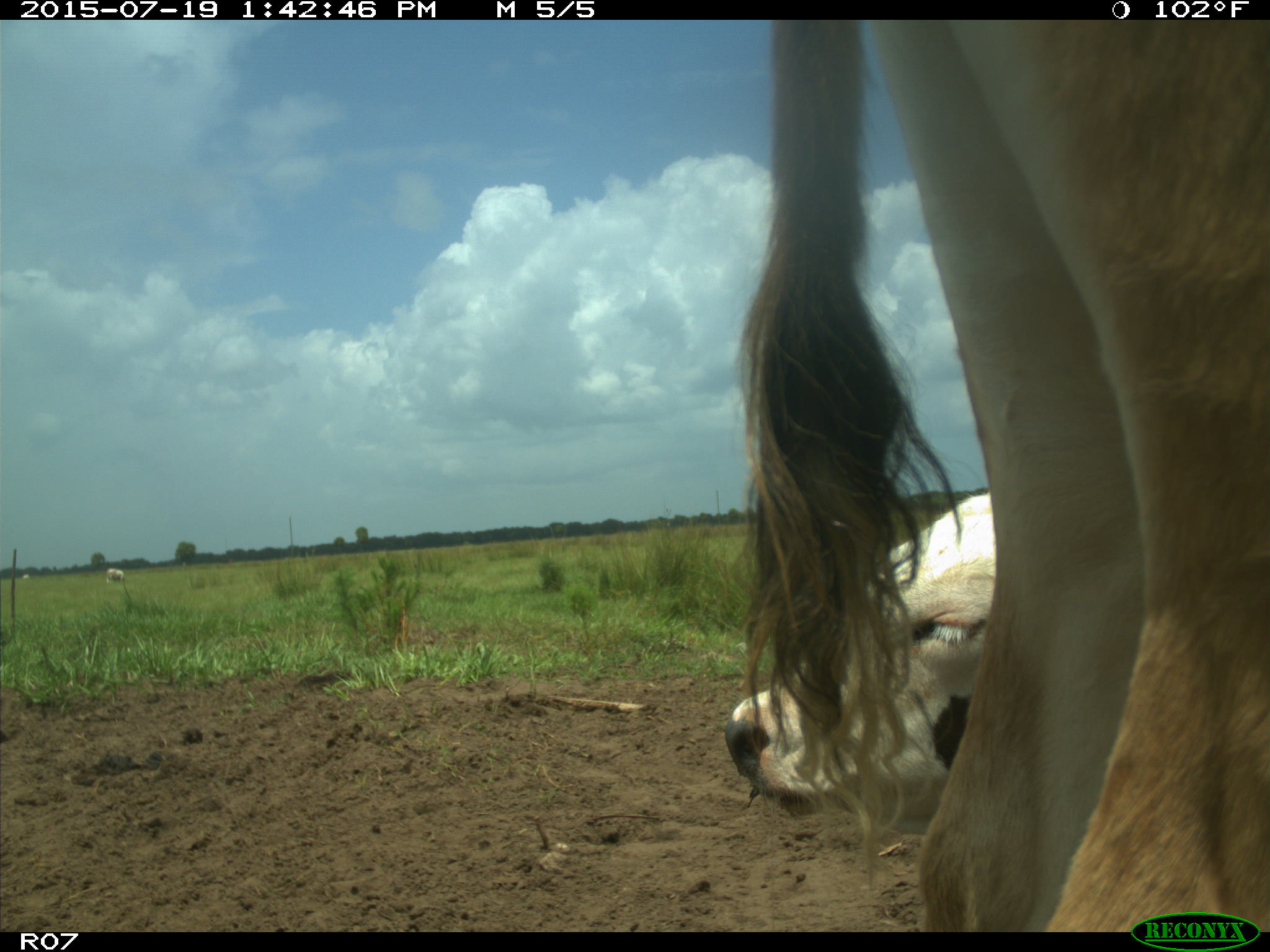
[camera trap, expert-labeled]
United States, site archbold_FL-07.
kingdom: Animalia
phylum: Chordata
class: Mammalia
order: Artiodactyla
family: Bovidae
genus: Bos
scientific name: Bos taurus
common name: domestic cow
Bos taurus (domestic cow).